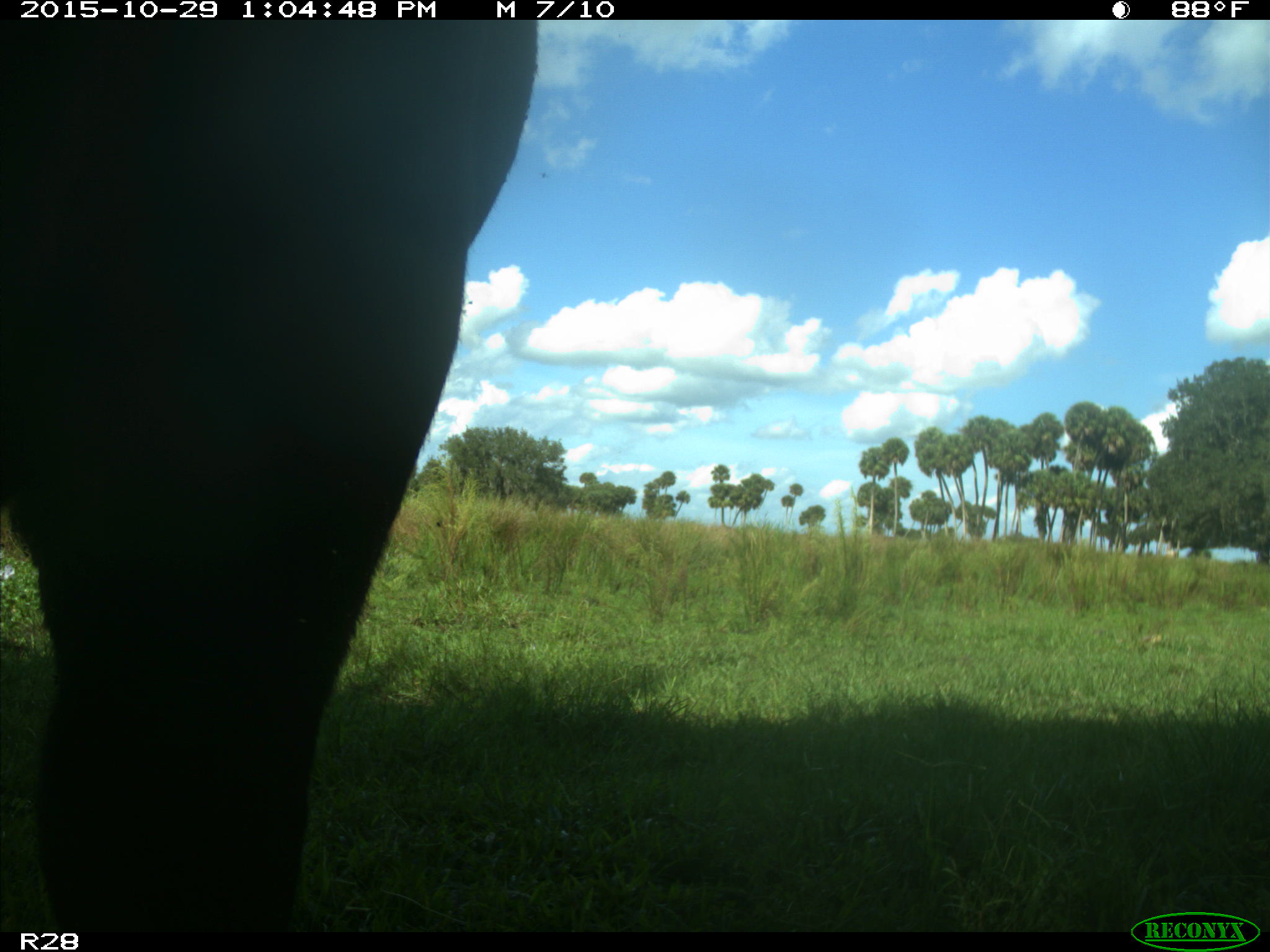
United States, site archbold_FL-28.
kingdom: Animalia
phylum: Chordata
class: Mammalia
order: Artiodactyla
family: Bovidae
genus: Bos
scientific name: Bos taurus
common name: domestic cow